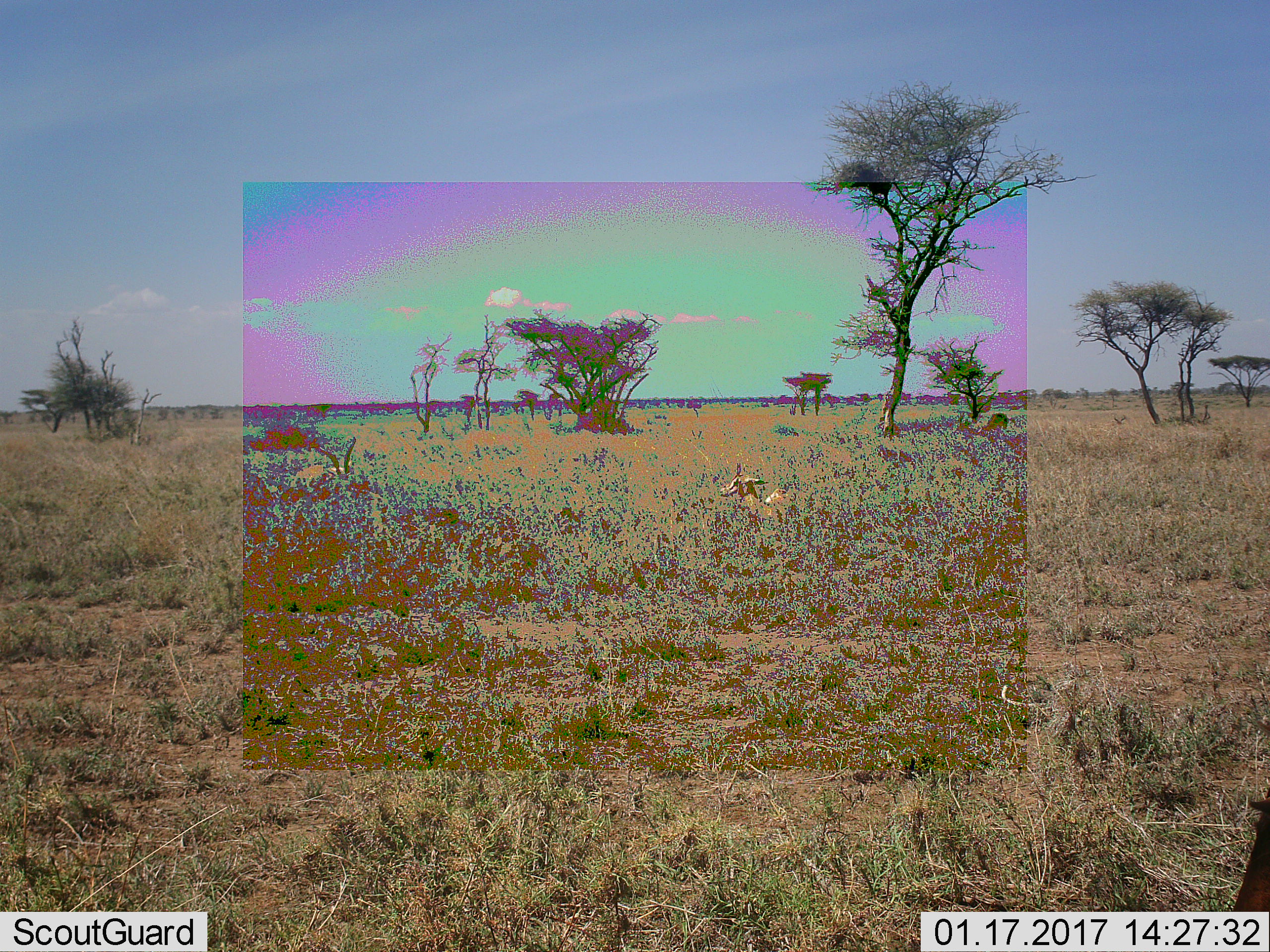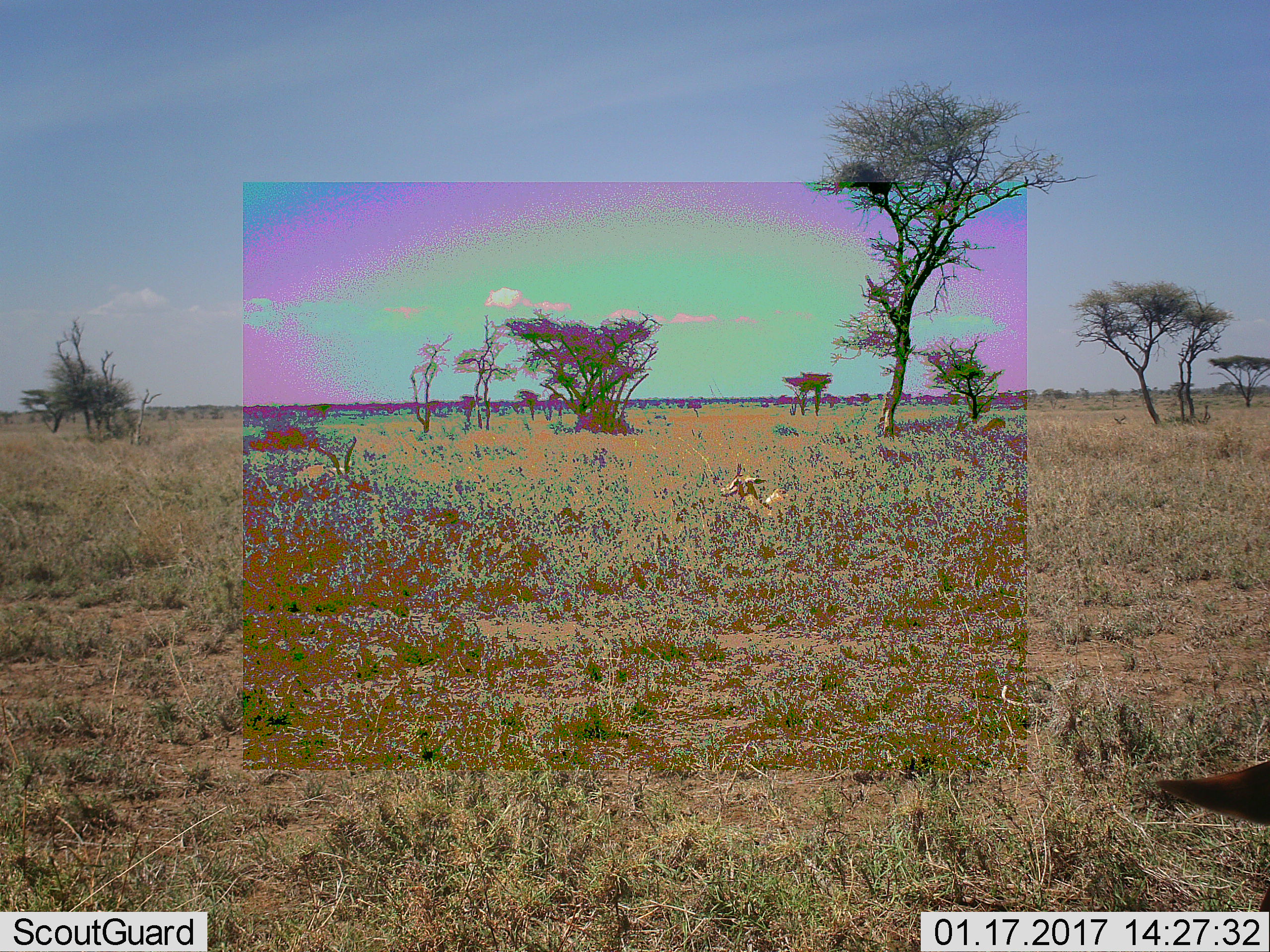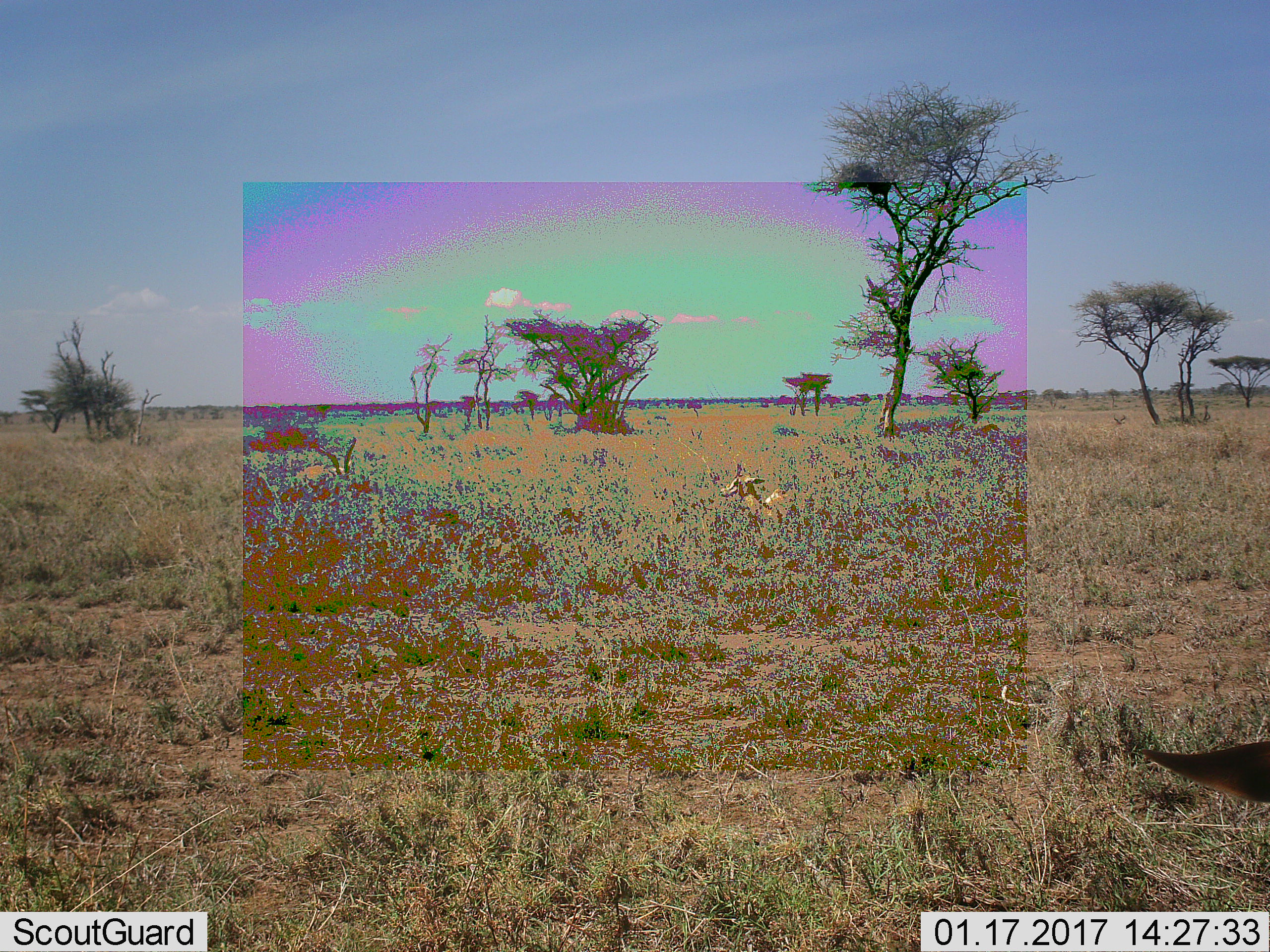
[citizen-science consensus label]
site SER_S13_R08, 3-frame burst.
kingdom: Animalia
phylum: Chordata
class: Mammalia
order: Artiodactyla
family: Bovidae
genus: Eudorcas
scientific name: Eudorcas thomsonii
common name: thomson's gazelle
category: gazellethomsons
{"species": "gazellethomsons (thomson's gazelle) (Eudorcas thomsonii)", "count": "1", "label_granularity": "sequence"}